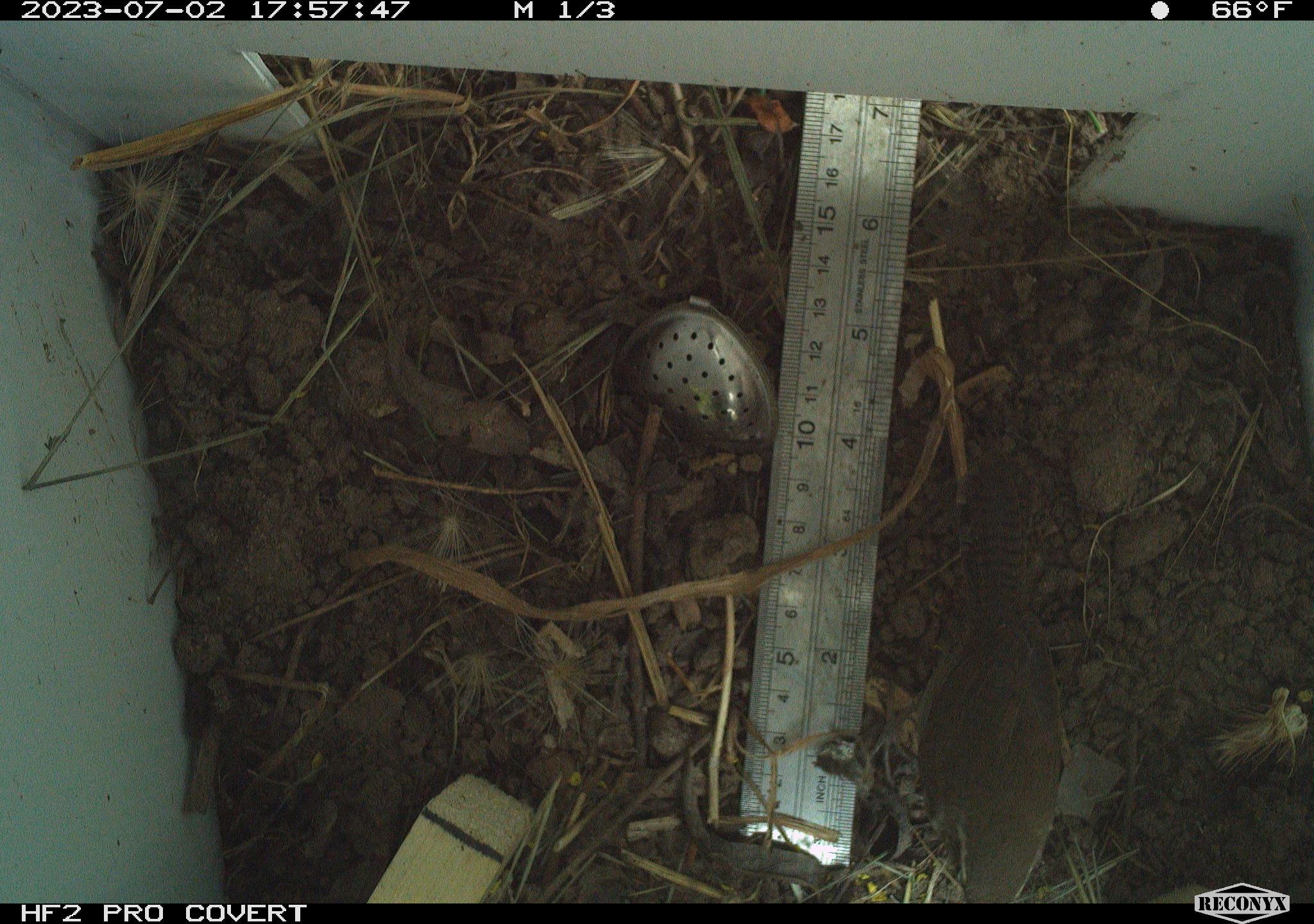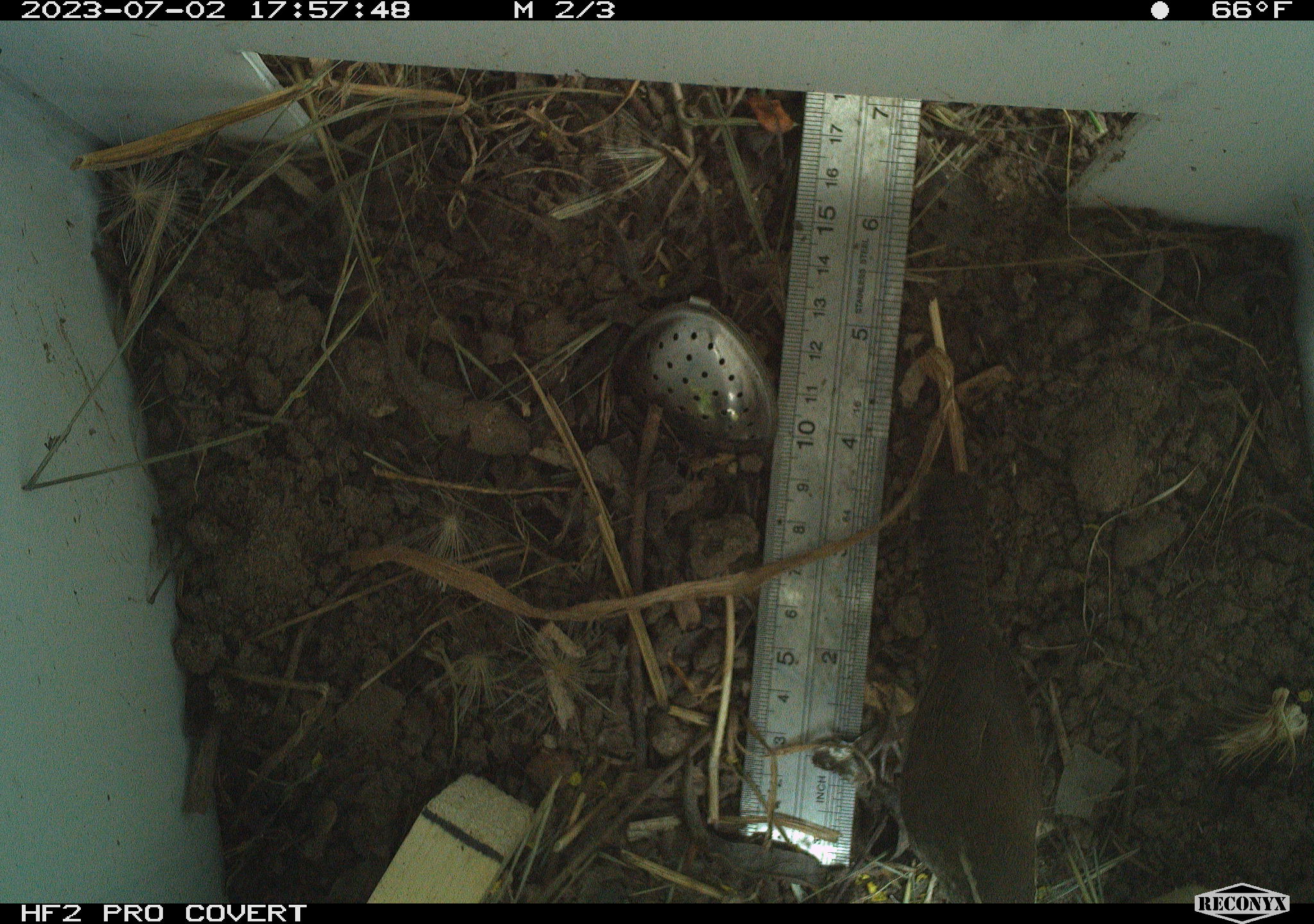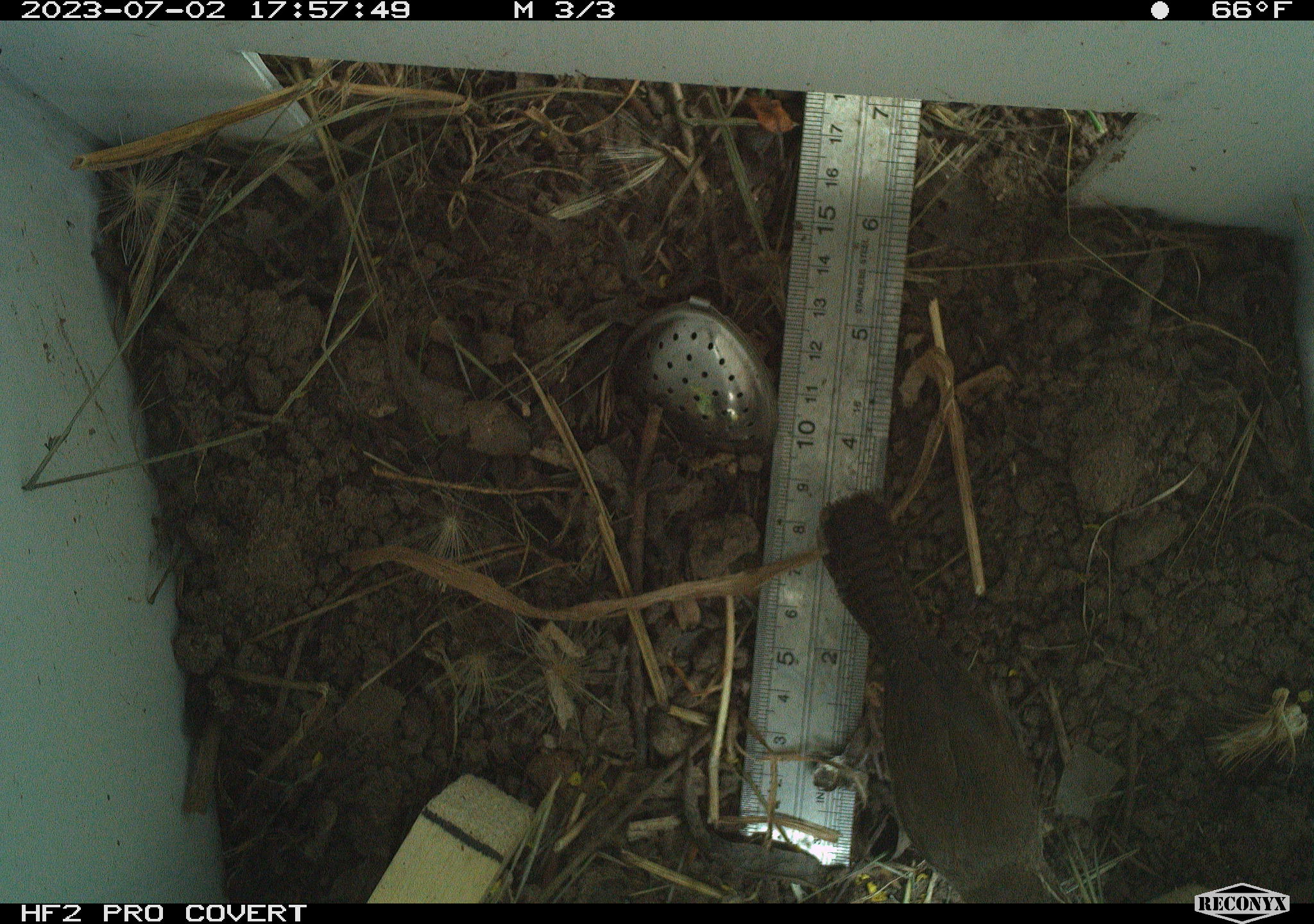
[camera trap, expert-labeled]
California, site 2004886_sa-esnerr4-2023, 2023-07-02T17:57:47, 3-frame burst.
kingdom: Animalia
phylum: Chordata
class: Aves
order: Passeriformes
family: Troglodytidae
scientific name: Troglodytidae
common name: wren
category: troglodytidae family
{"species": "troglodytidae family (wren) (Troglodytidae)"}